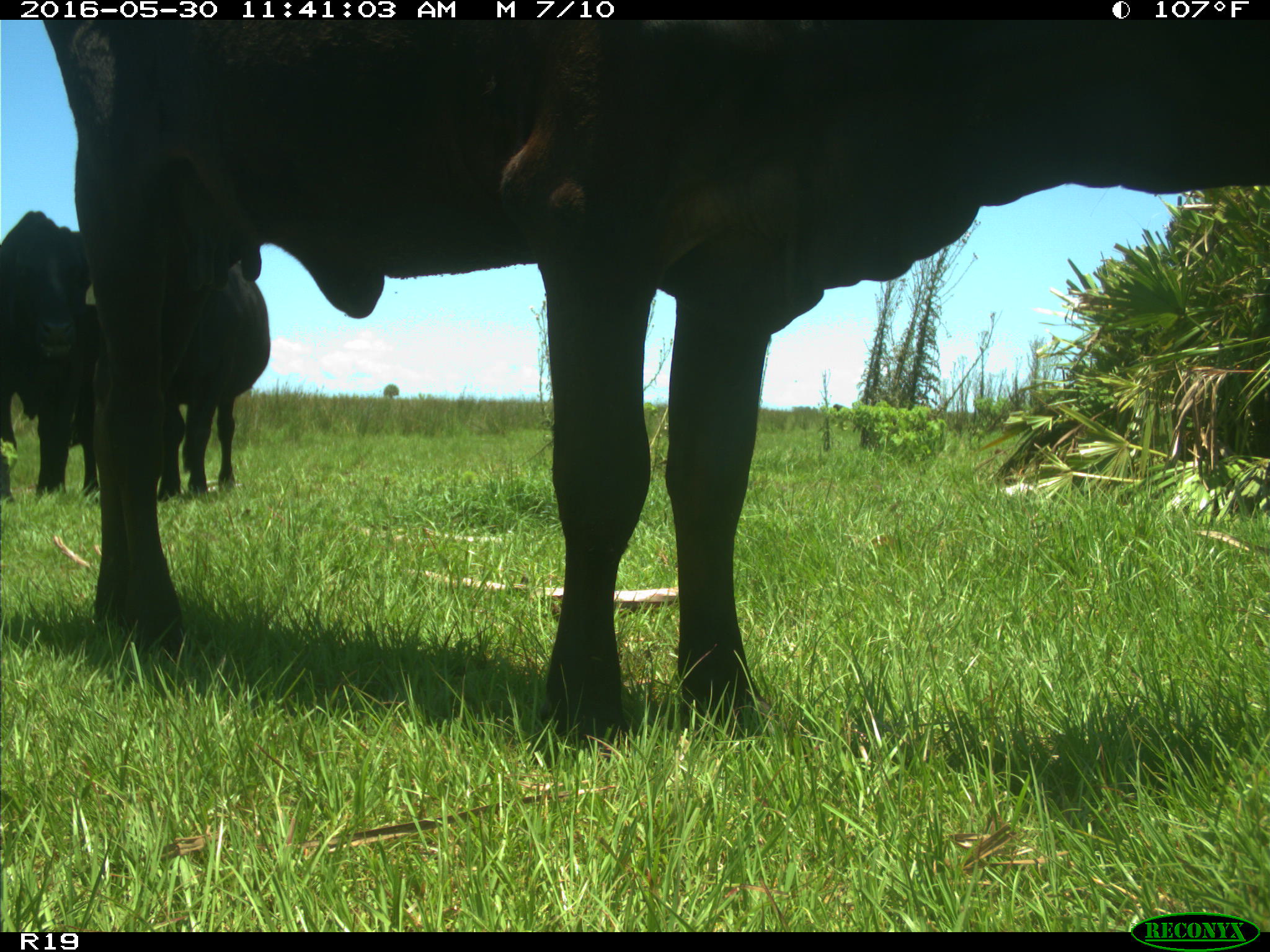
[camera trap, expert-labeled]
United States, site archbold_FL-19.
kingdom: Animalia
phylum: Chordata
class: Mammalia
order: Artiodactyla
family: Bovidae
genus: Bos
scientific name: Bos taurus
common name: domestic cow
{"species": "Bos taurus (domestic cow)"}